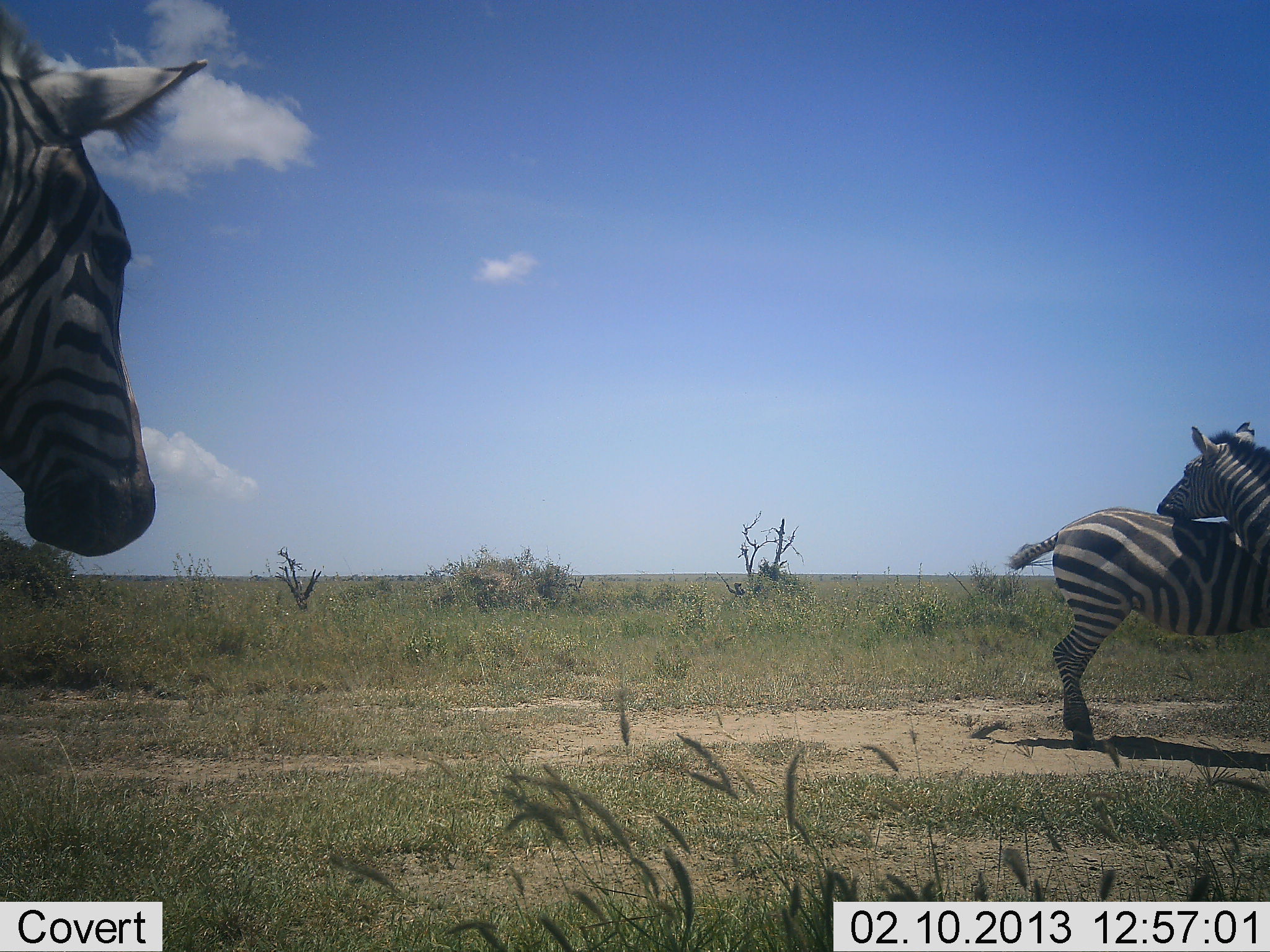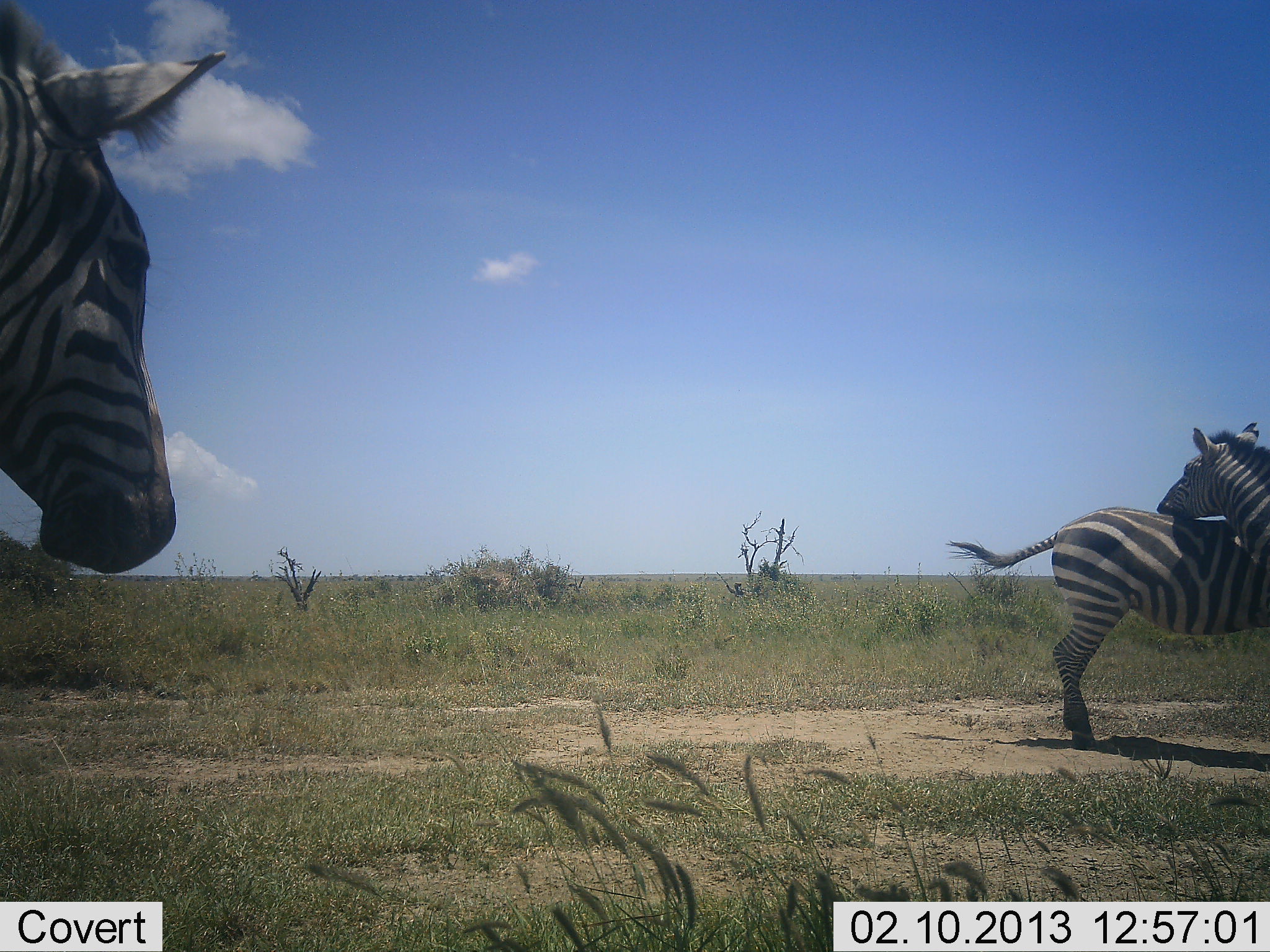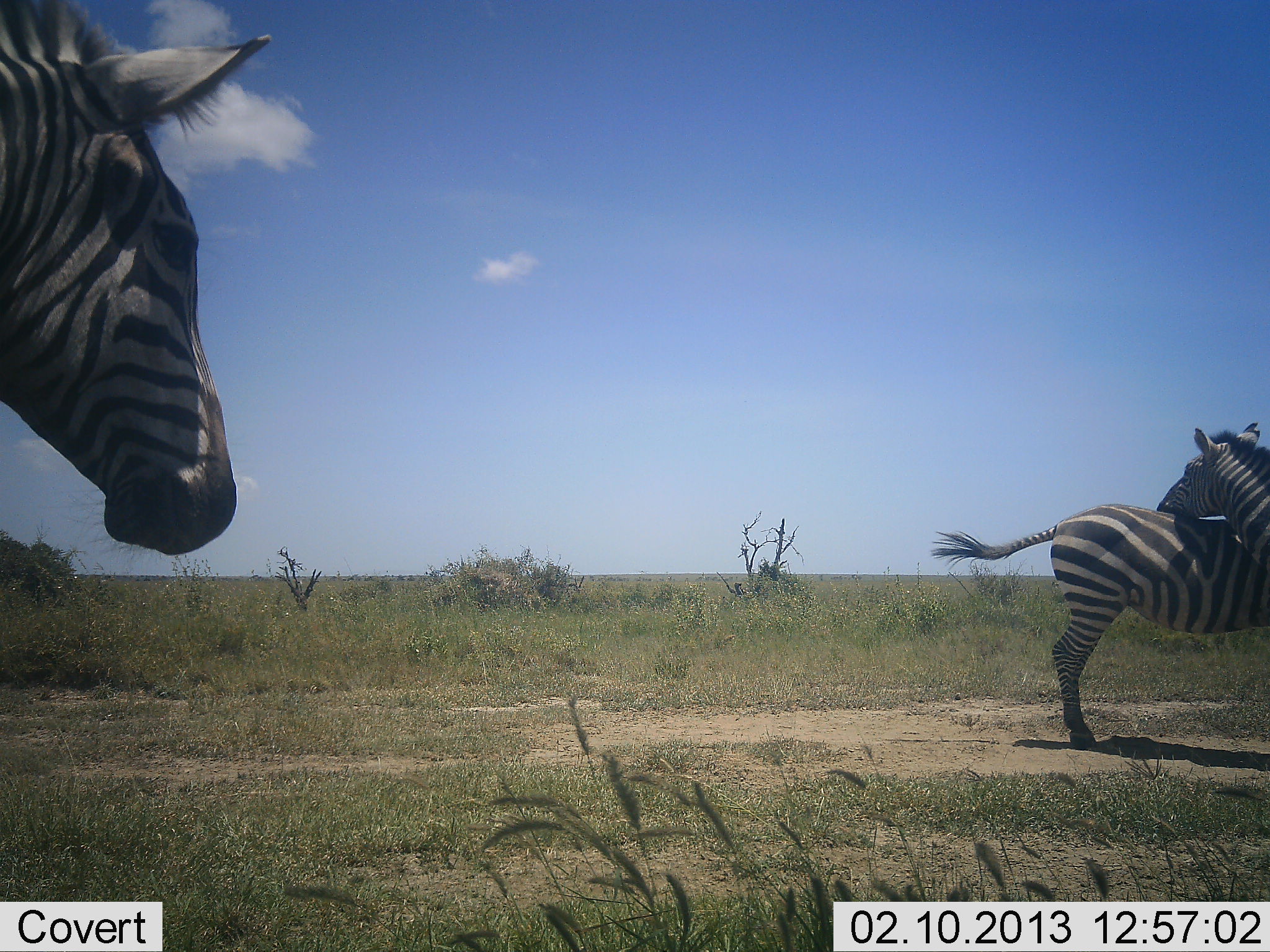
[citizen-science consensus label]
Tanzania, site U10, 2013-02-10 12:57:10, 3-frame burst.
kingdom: Animalia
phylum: Chordata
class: Mammalia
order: Perissodactyla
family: Equidae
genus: Equus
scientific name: Equus quagga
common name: plains zebra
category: zebra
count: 3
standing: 88%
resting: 6%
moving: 12%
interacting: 56%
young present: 0%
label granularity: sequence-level